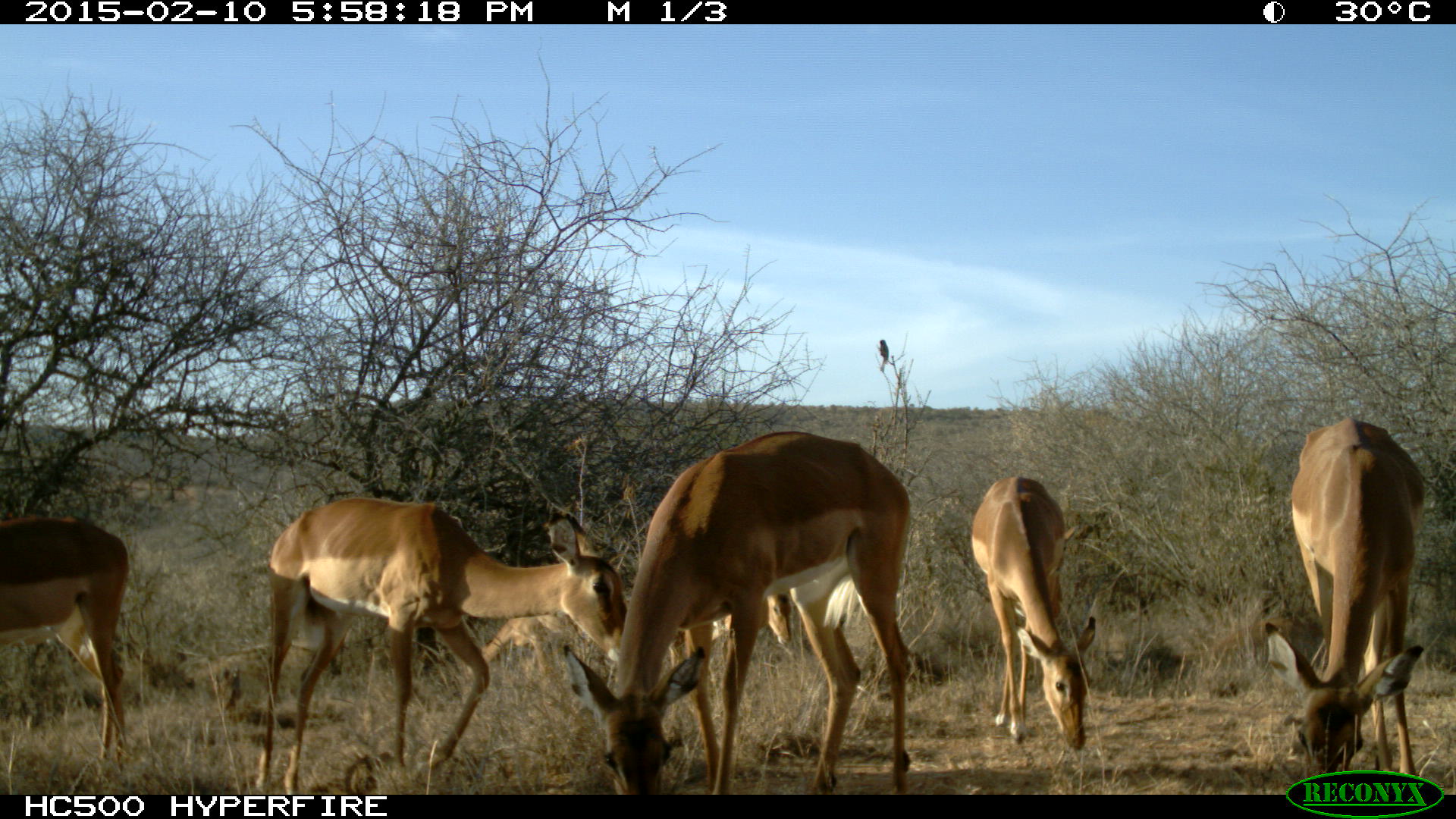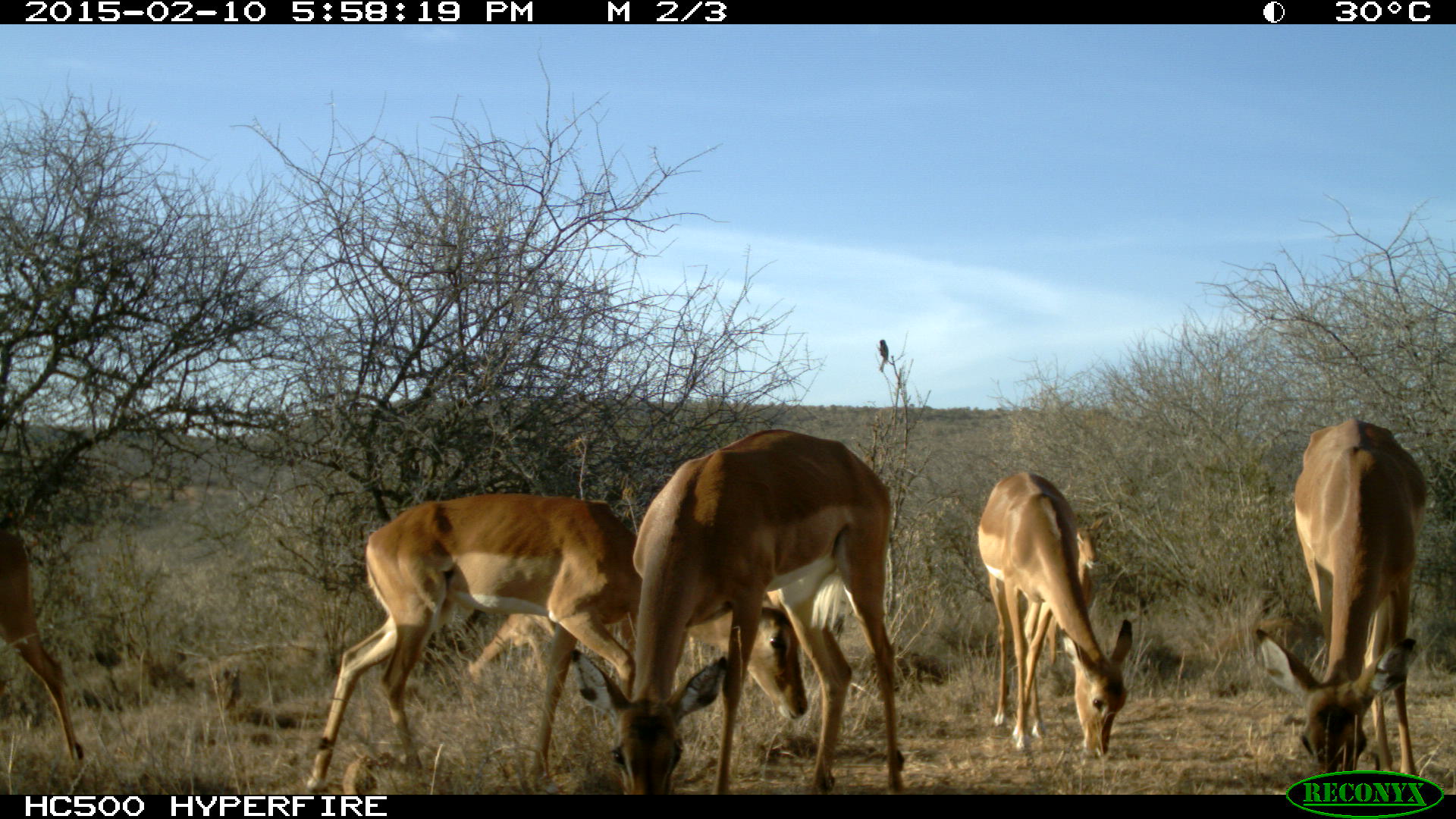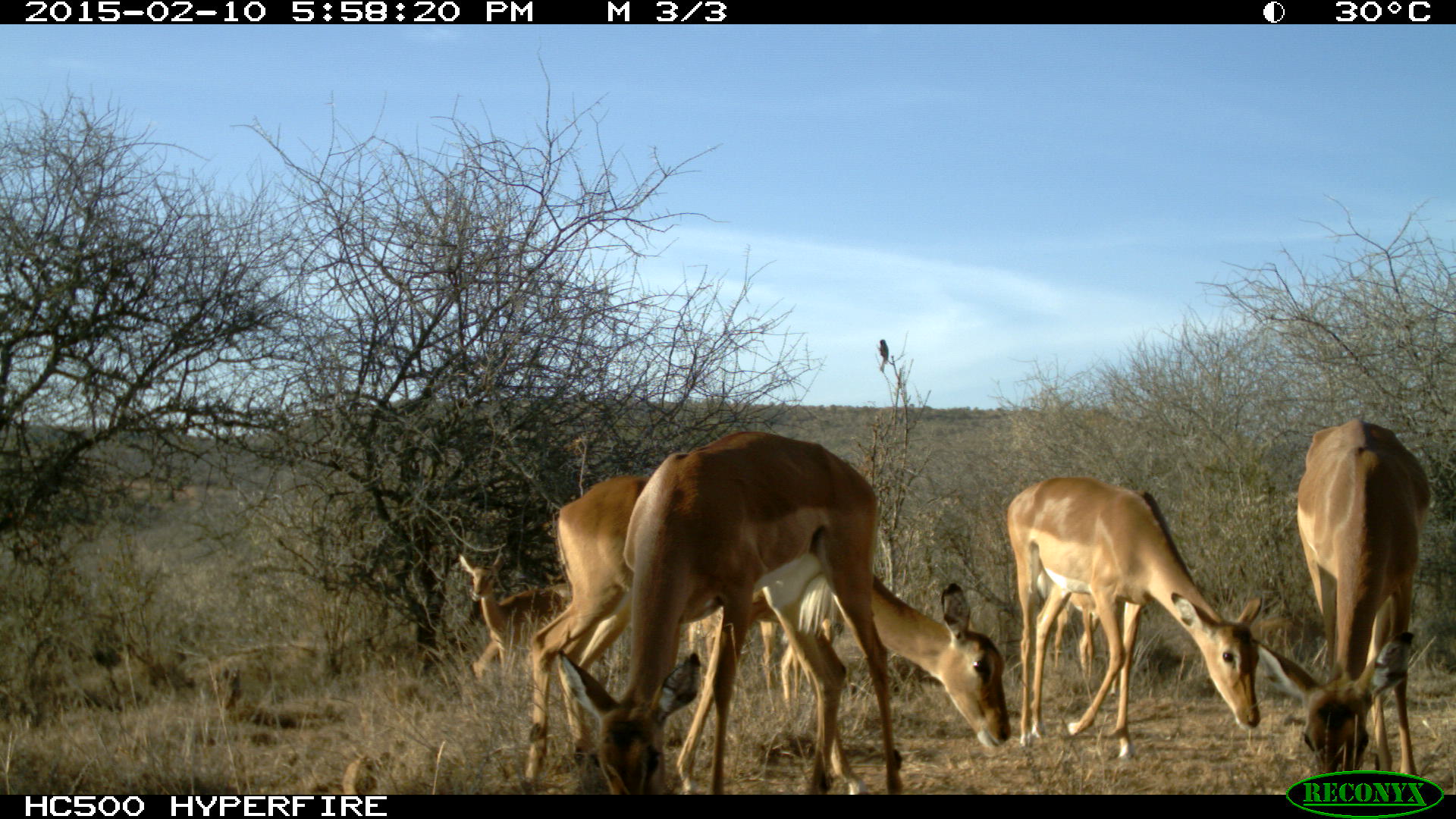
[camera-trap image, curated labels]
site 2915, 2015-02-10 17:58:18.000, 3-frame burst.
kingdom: Animalia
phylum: Chordata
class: Mammalia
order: Artiodactyla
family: Bovidae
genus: Aepyceros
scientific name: Aepyceros melampus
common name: impala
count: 9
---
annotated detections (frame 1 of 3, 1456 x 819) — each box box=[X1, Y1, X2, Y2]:
aepyceros melampus: box=[563, 430, 909, 794]; box=[255, 497, 628, 795]; box=[1265, 416, 1425, 794]; box=[545, 507, 720, 790]; box=[970, 476, 1097, 751]; box=[0, 518, 130, 784]; box=[667, 566, 792, 666]; box=[464, 616, 592, 677]; box=[880, 340, 889, 372]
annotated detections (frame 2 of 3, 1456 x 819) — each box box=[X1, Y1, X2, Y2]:
aepyceros melampus: box=[307, 491, 810, 795]; box=[572, 429, 905, 796]; box=[1256, 417, 1426, 774]; box=[977, 471, 1135, 757]; box=[0, 532, 86, 762]; box=[467, 616, 637, 687]; box=[1046, 517, 1105, 663]; box=[879, 338, 889, 371]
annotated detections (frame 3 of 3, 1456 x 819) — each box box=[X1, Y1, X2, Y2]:
aepyceros melampus: box=[524, 476, 1011, 794]; box=[559, 432, 908, 793]; box=[1006, 475, 1264, 758]; box=[1249, 419, 1432, 795]; box=[457, 549, 573, 680]